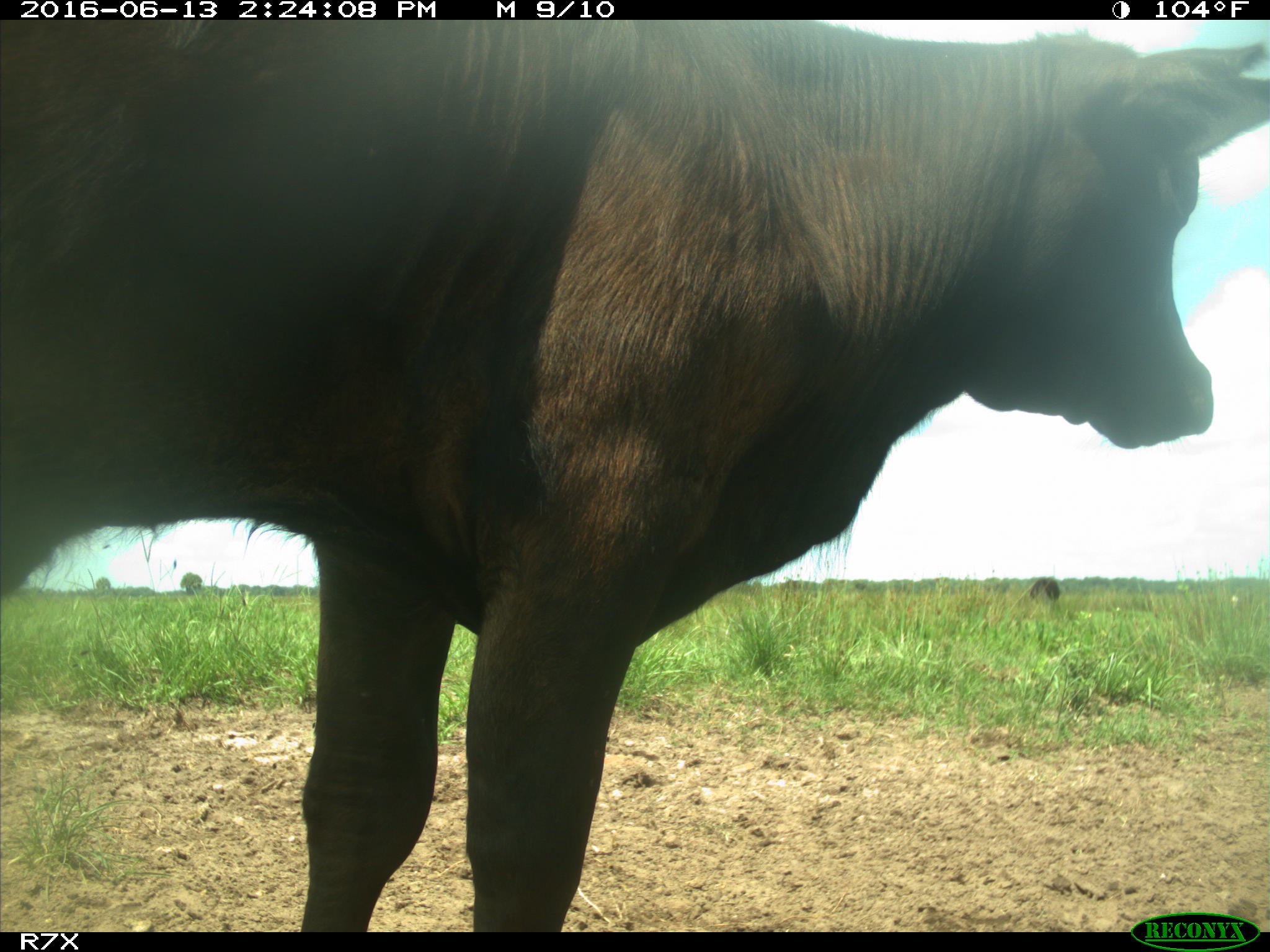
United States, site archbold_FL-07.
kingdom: Animalia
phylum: Chordata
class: Mammalia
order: Artiodactyla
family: Bovidae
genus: Bos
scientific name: Bos taurus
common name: domestic cow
Bos taurus (domestic cow).